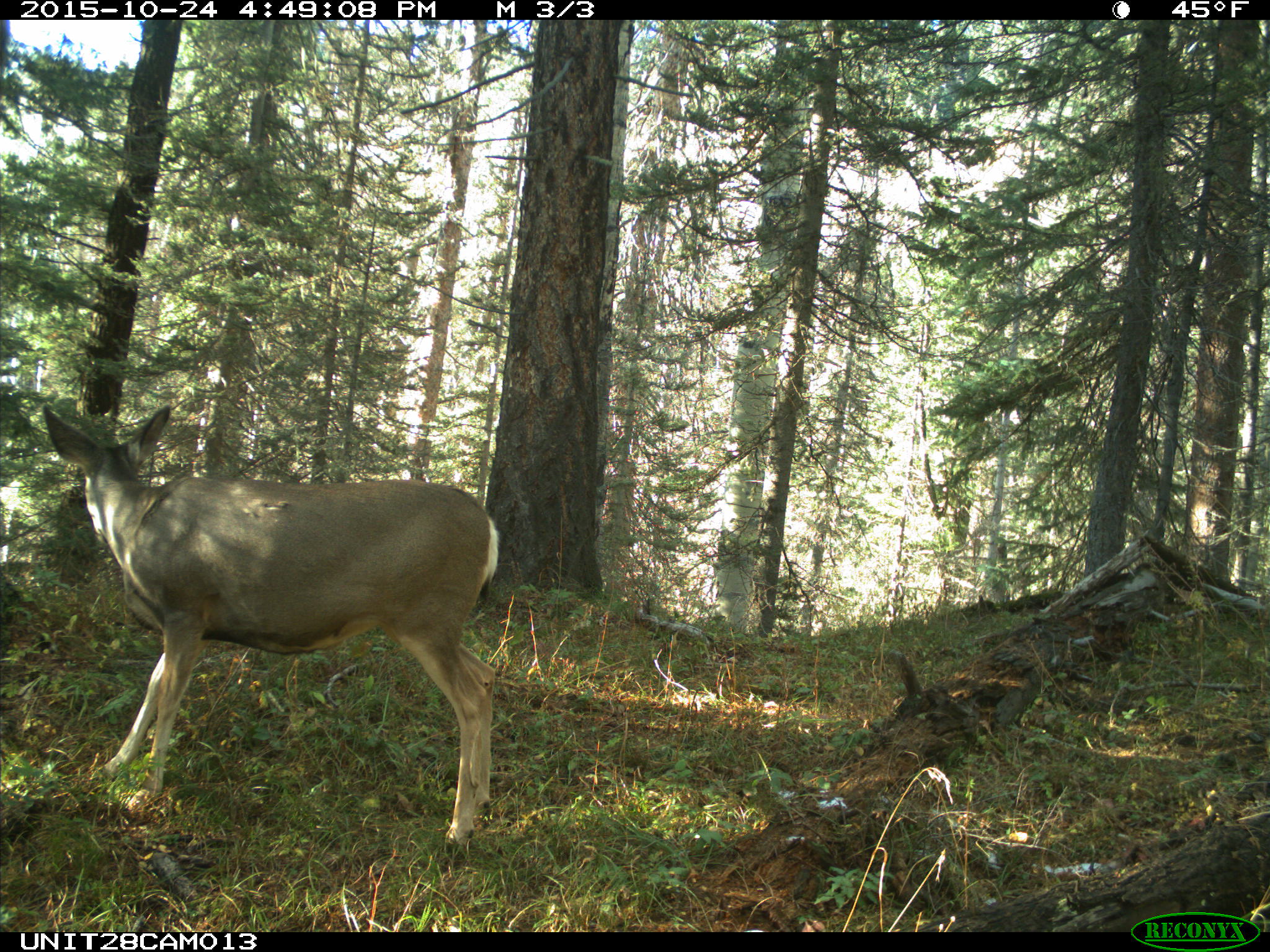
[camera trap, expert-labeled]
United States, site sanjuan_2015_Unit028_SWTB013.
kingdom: Animalia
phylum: Chordata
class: Mammalia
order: Artiodactyla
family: Cervidae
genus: Odocoileus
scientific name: Odocoileus hemionus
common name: mule deer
Odocoileus hemionus (mule deer).